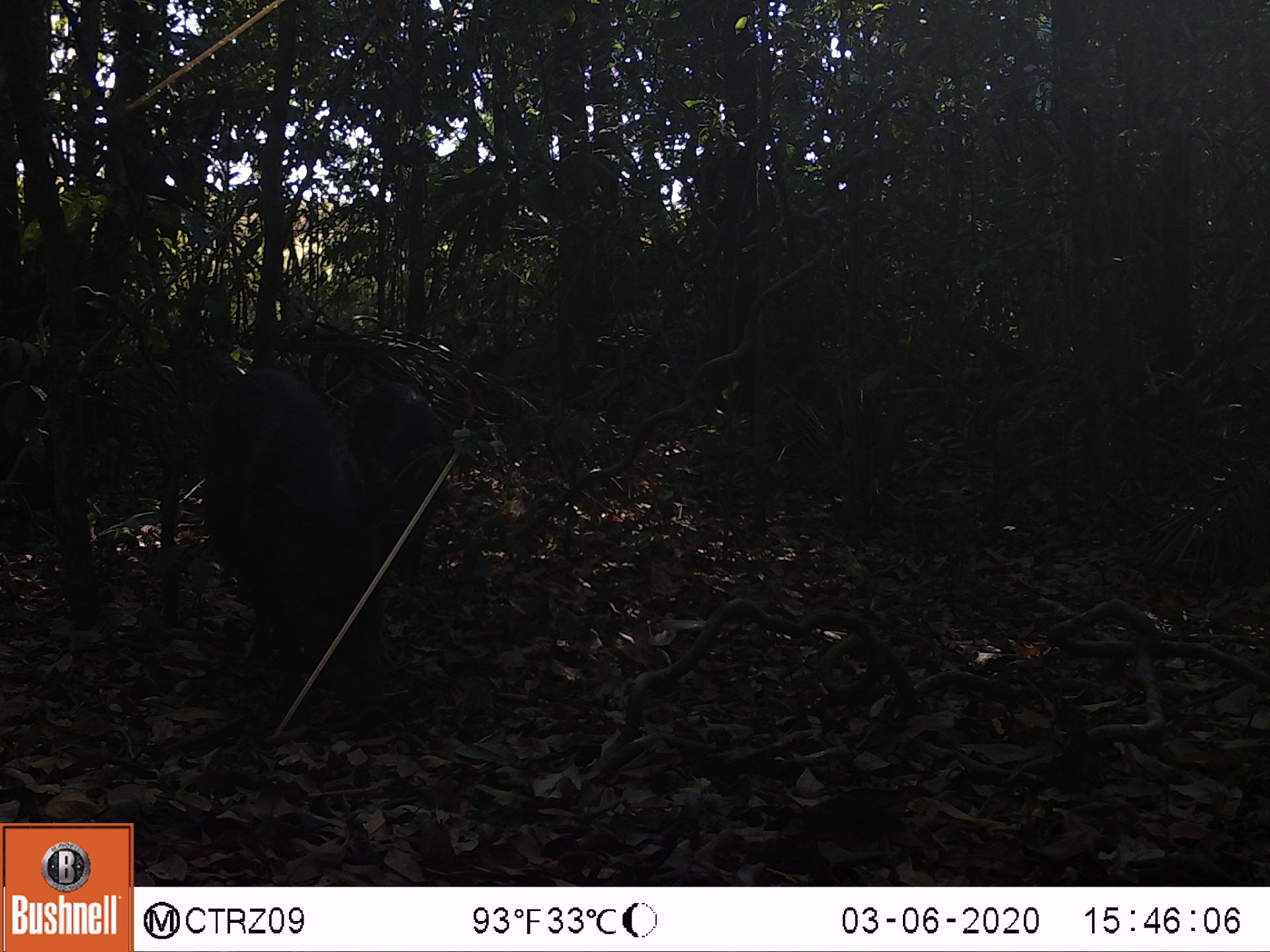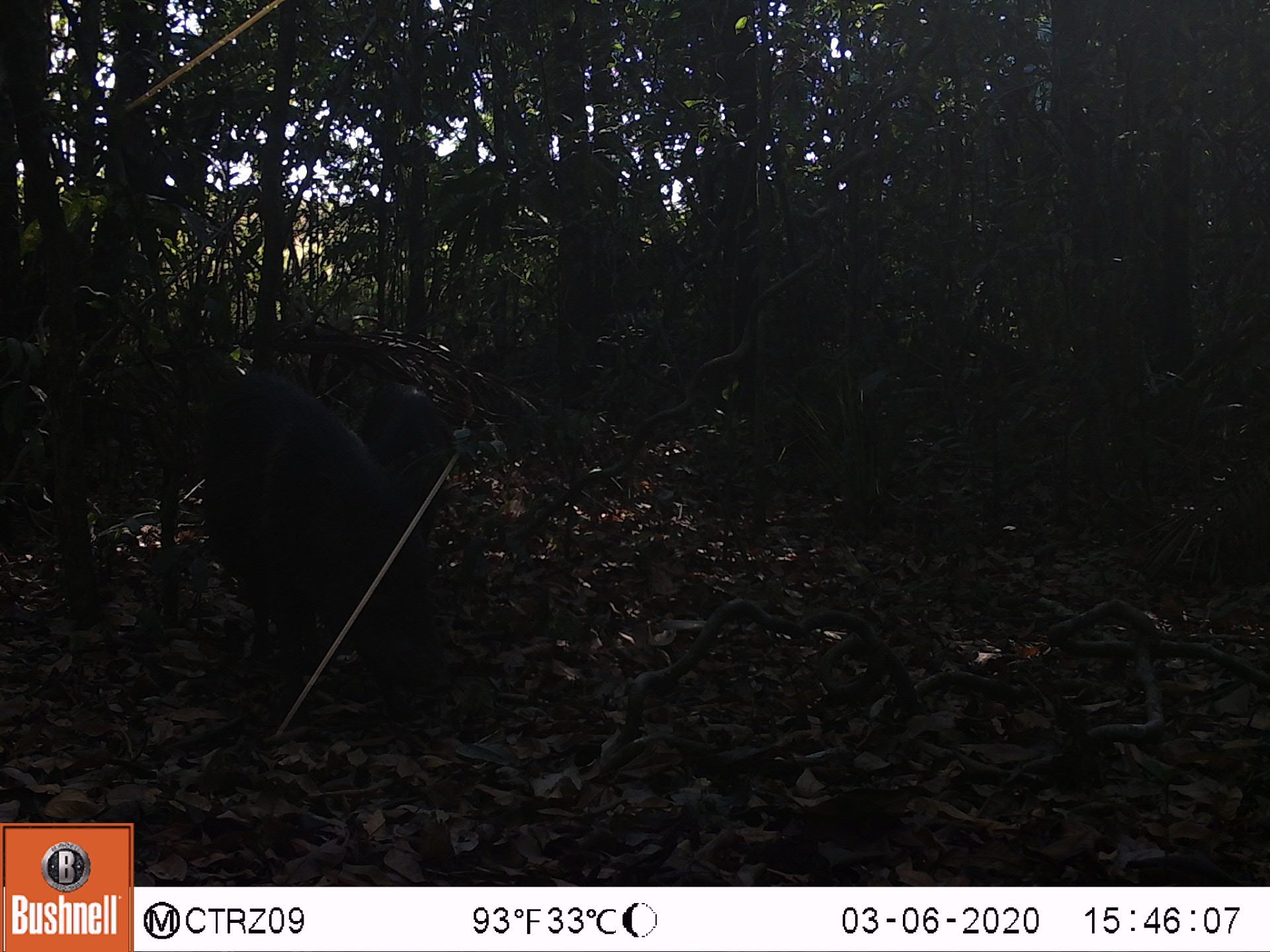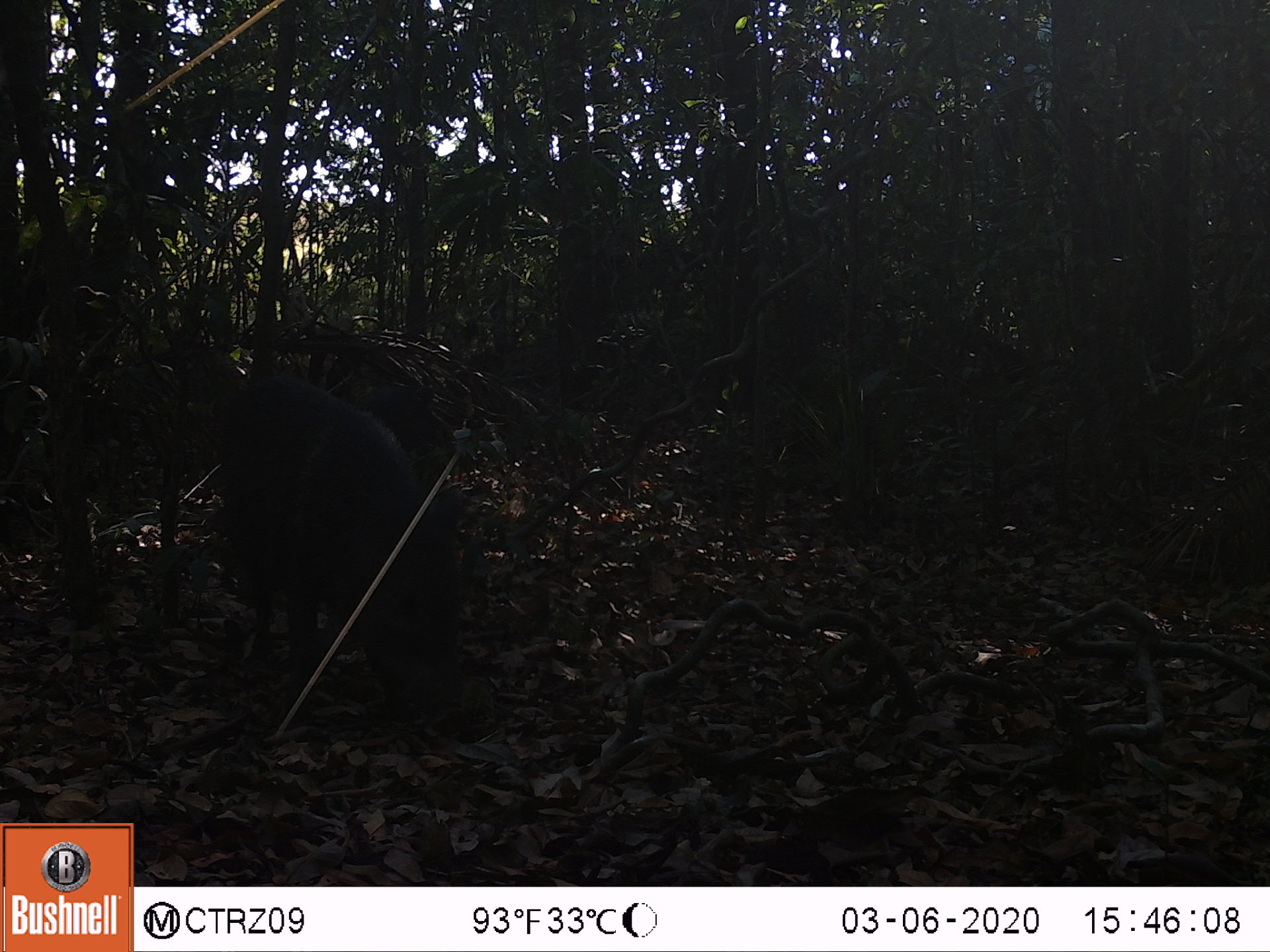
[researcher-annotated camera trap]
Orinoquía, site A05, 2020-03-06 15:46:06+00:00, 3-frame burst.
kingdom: Animalia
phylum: Chordata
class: Mammalia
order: Artiodactyla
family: Tayassuidae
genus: Pecari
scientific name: Pecari tajacu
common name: collared peccary